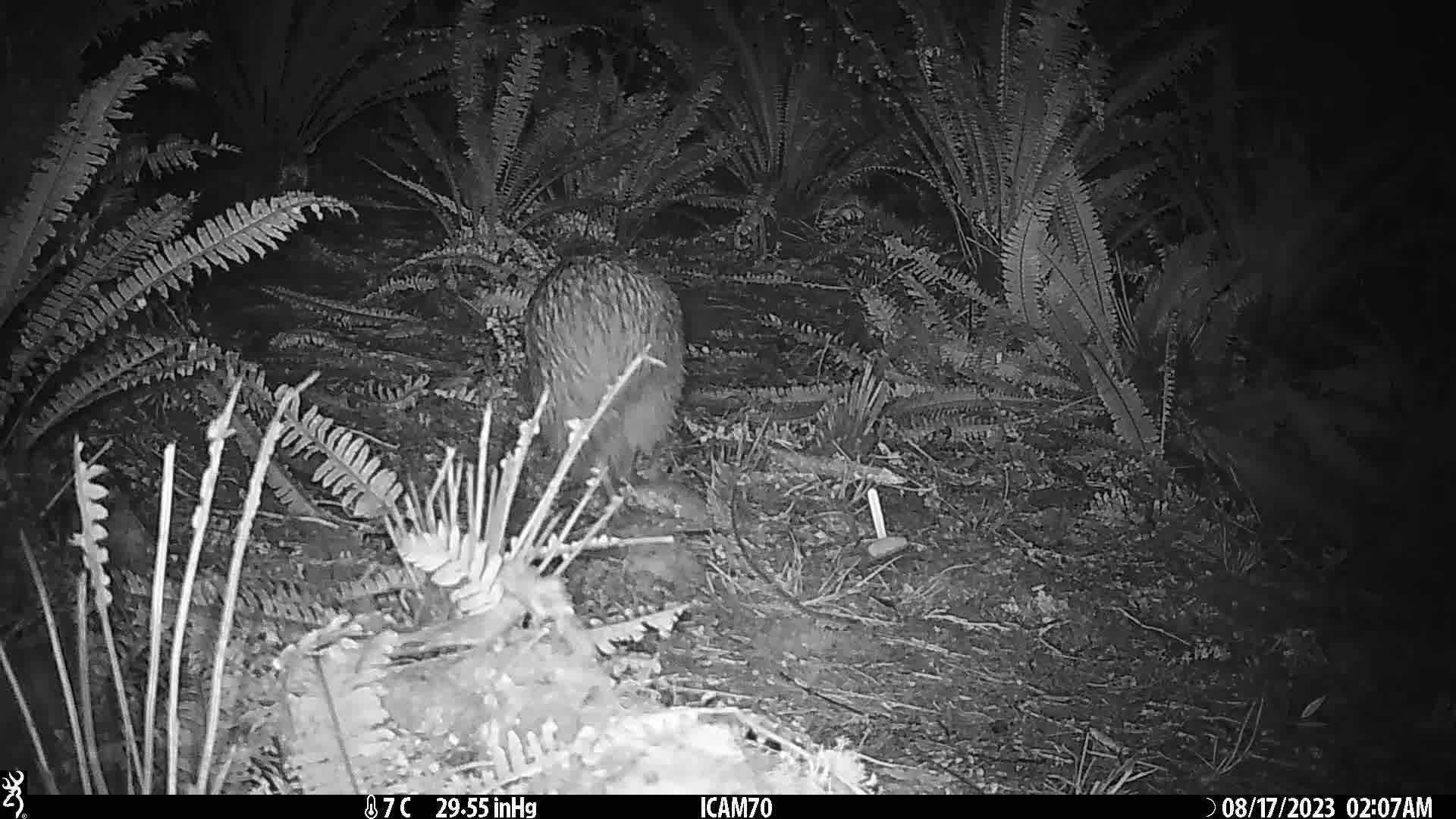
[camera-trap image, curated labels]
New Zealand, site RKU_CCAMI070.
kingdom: Animalia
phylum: Chordata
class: Aves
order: Apterygiformes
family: Apterygidae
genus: Apteryx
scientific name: Apteryx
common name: kiwi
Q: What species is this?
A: Kiwi (Apteryx).